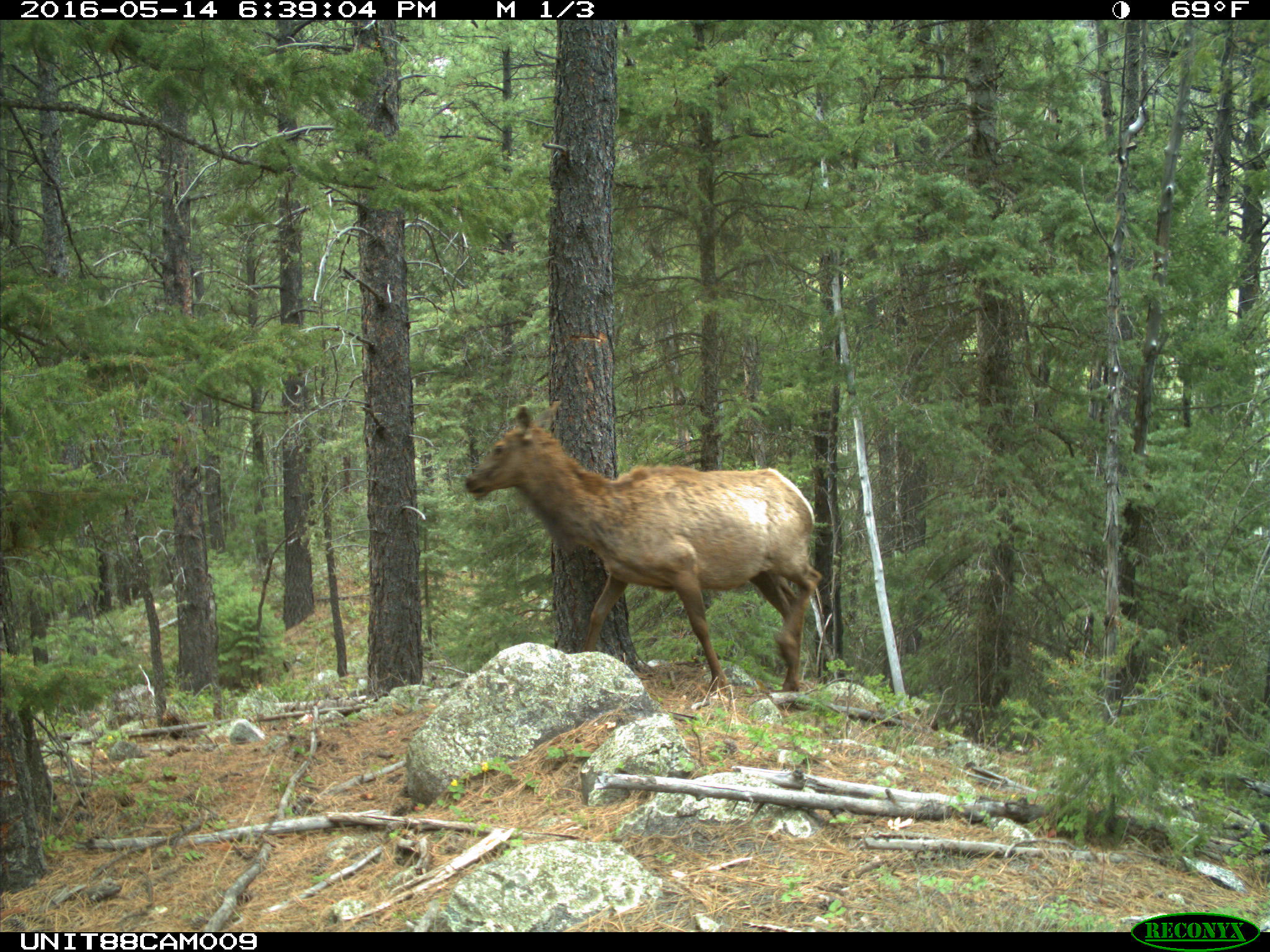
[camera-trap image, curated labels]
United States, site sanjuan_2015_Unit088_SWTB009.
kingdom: Animalia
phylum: Chordata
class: Mammalia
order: Artiodactyla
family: Cervidae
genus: Cervus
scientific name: Cervus elaphus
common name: red deer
Cervus elaphus (red deer).